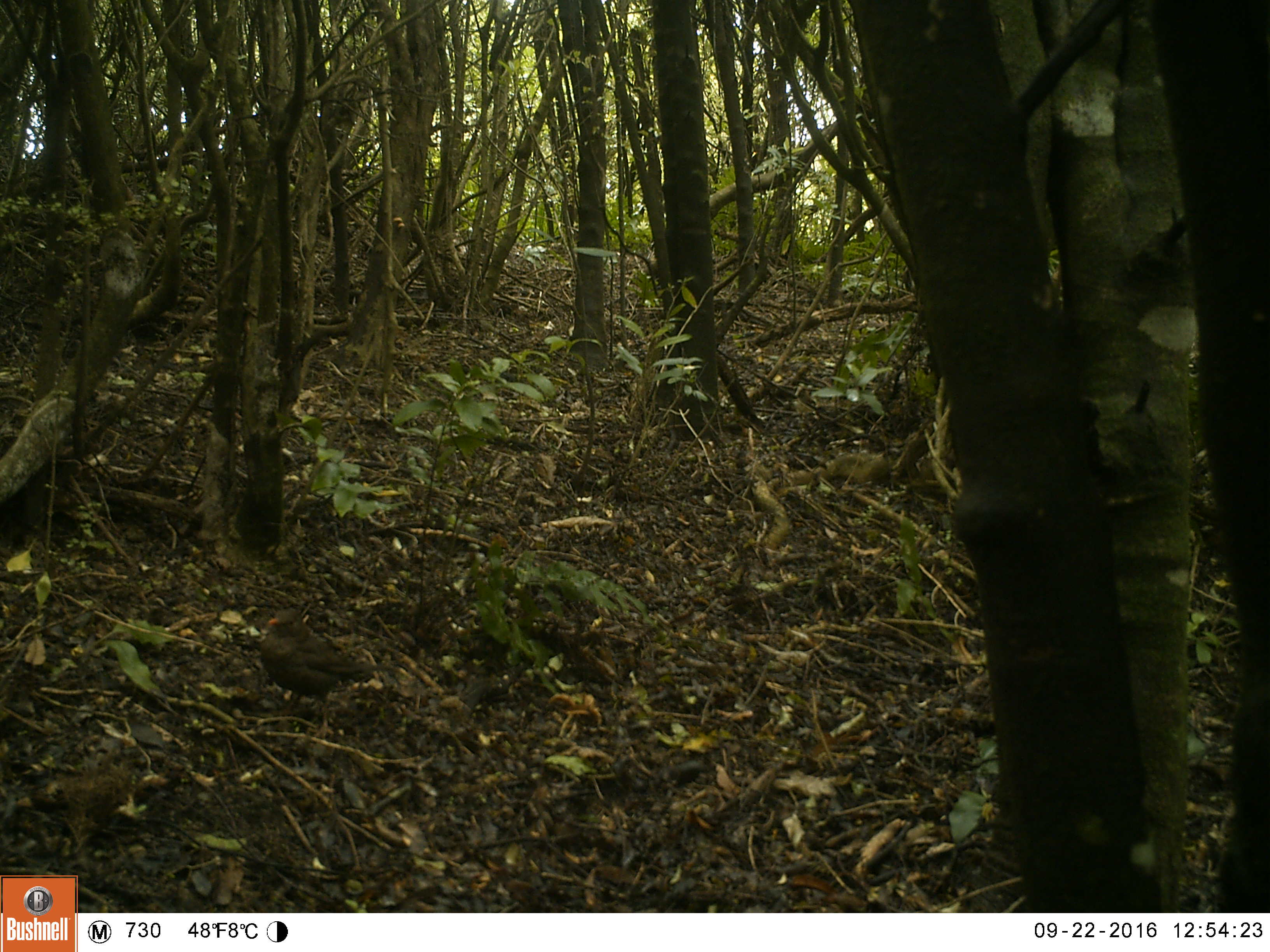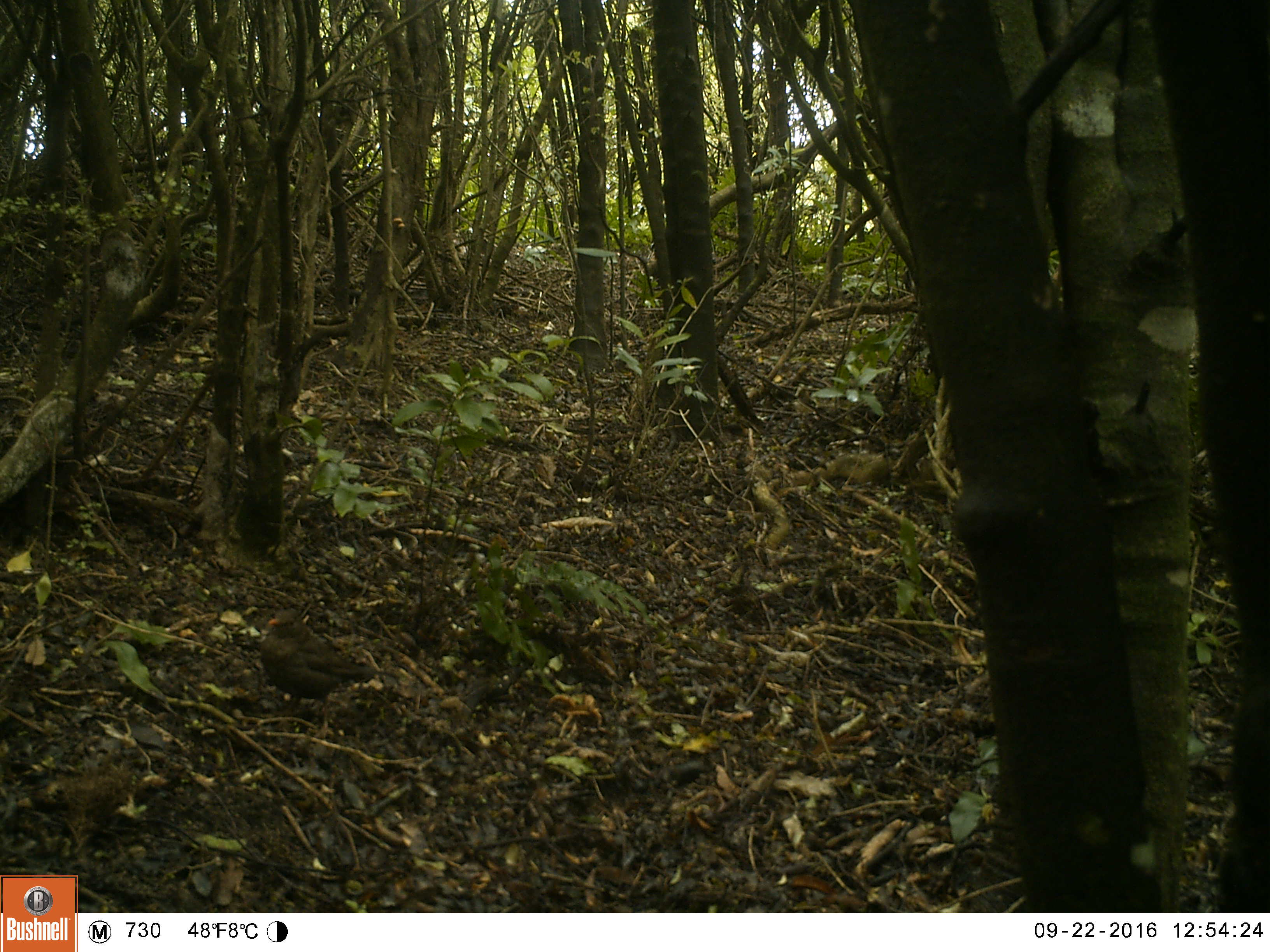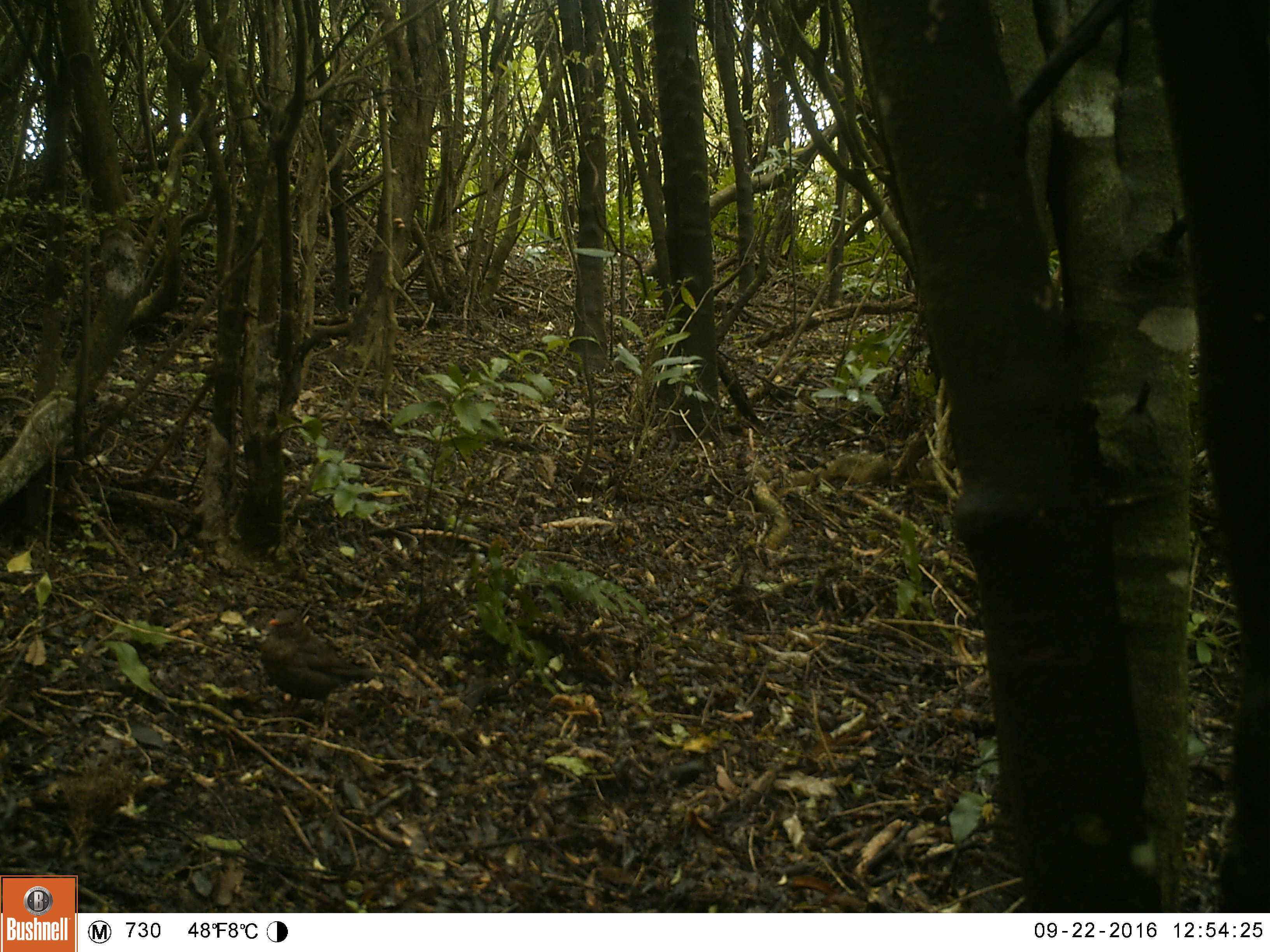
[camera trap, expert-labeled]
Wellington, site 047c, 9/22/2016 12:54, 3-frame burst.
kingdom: Animalia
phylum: Chordata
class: Aves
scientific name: Aves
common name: bird